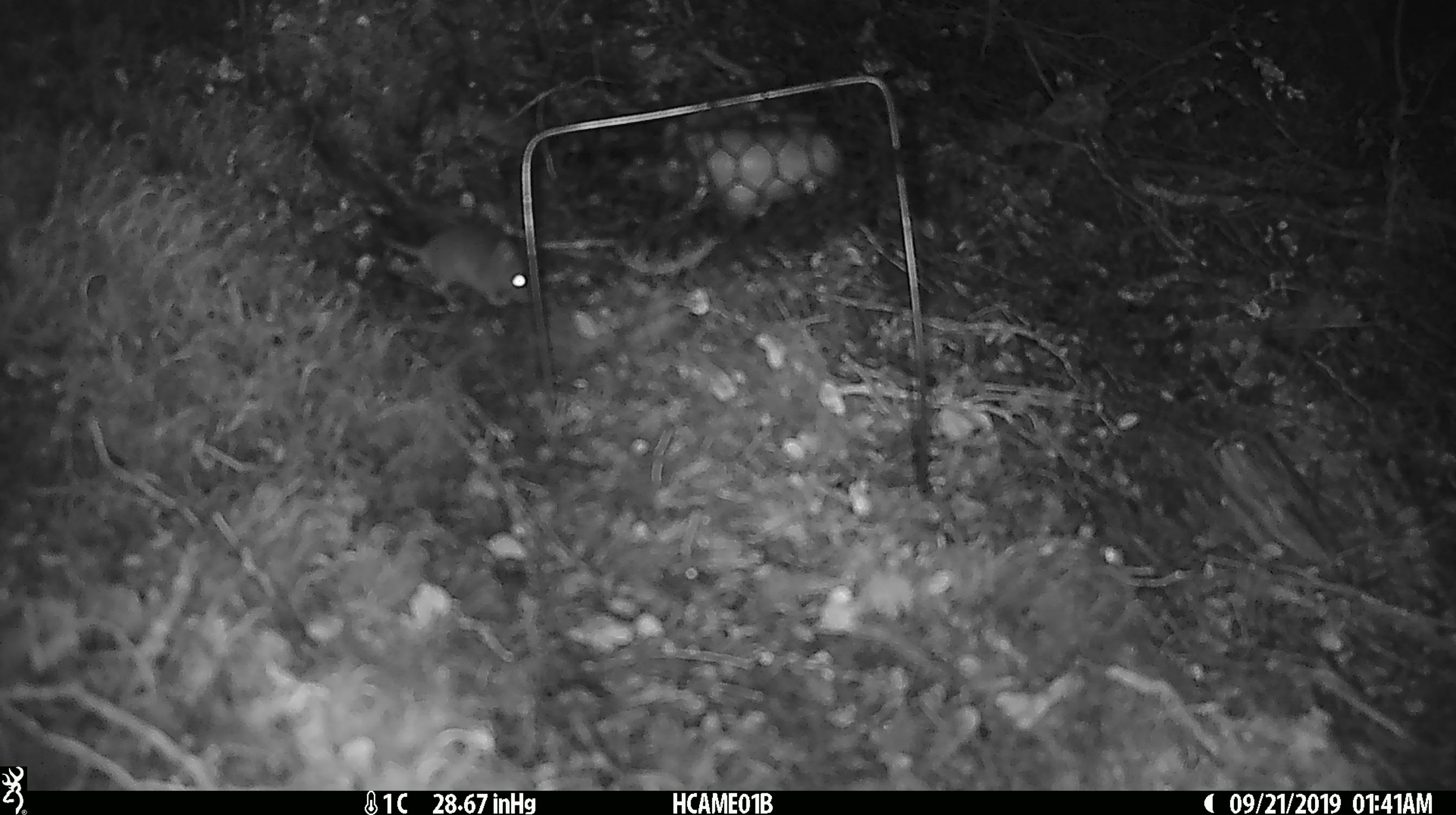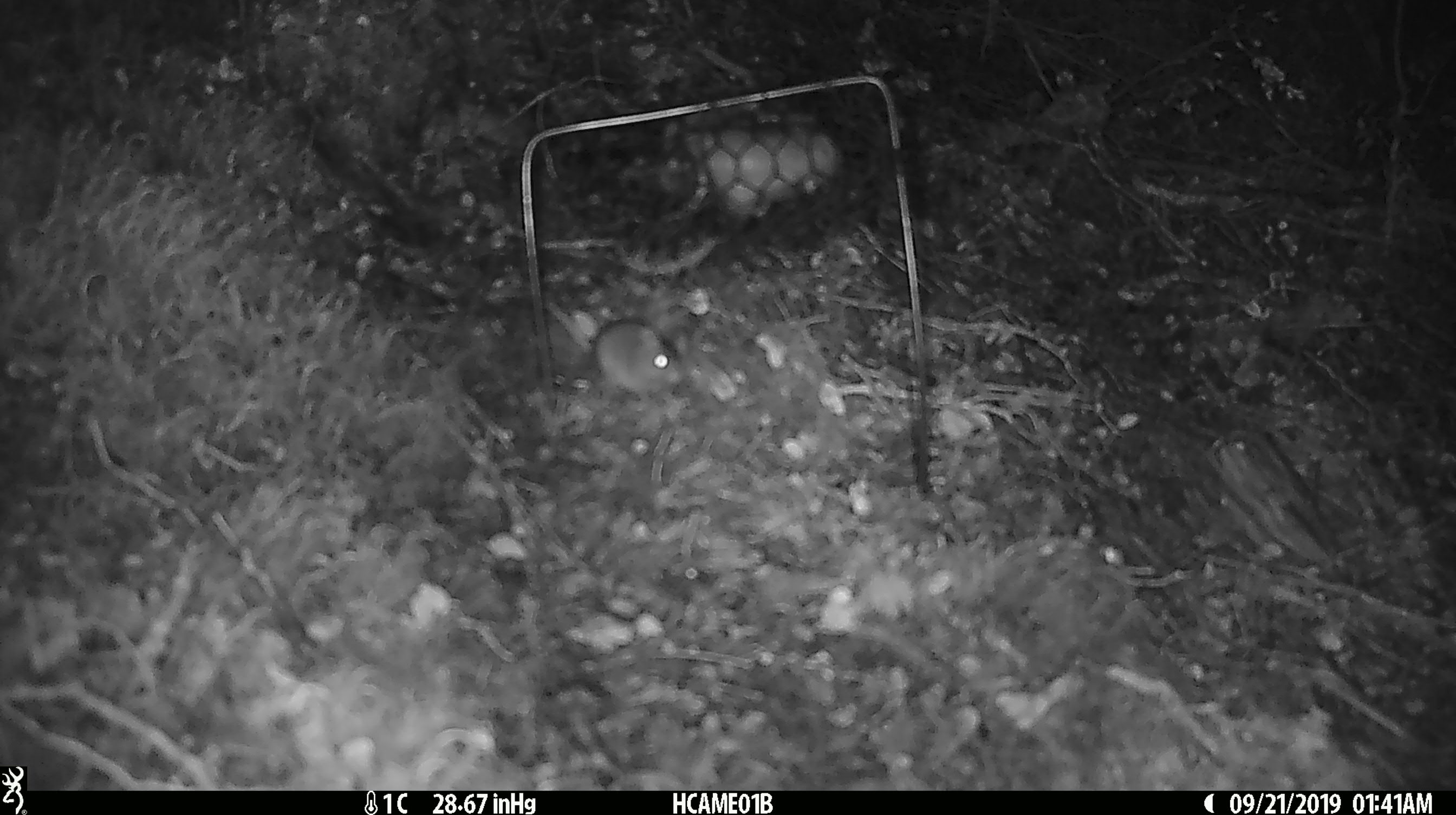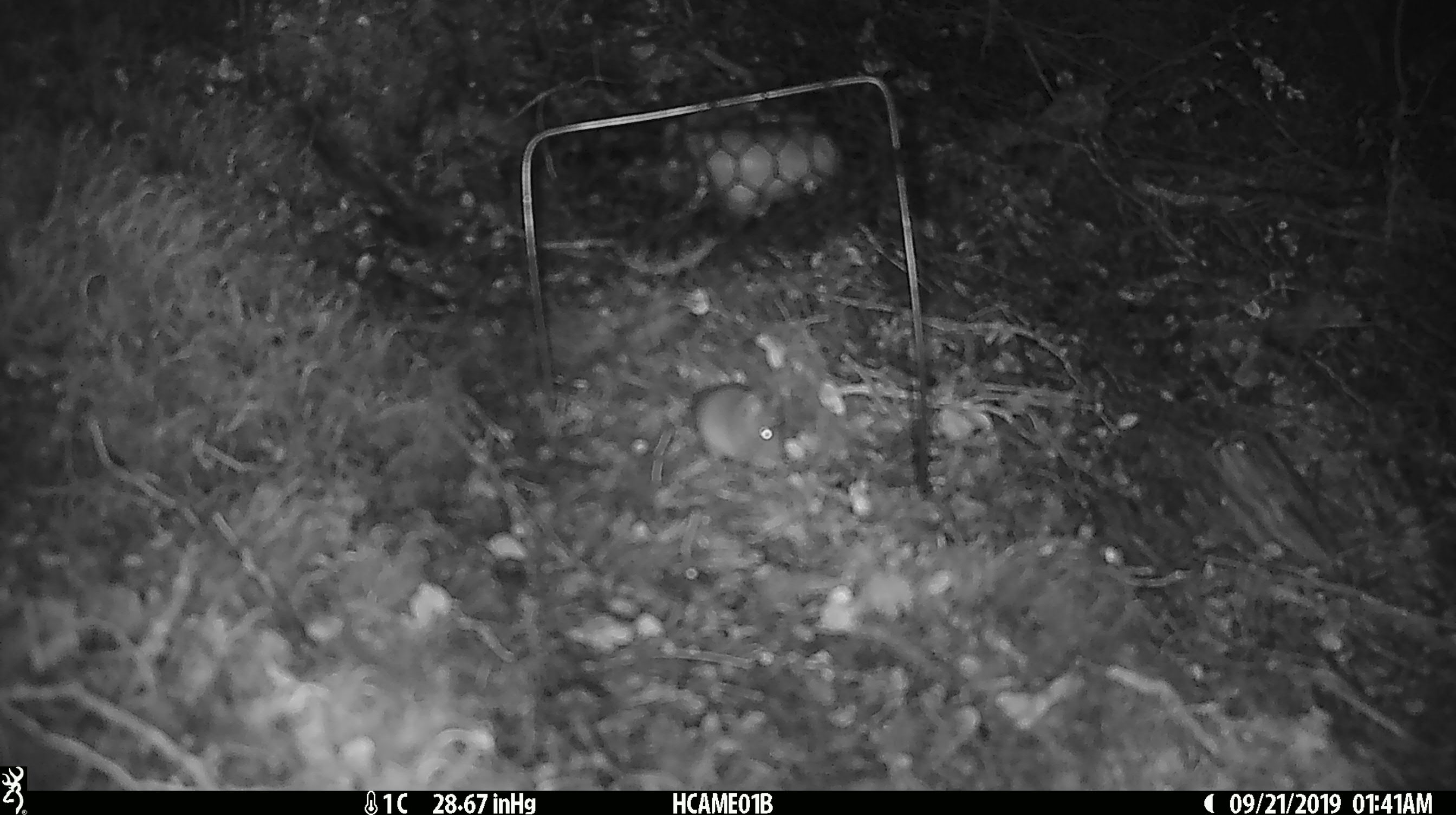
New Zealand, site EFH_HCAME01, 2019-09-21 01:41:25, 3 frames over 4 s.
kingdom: Animalia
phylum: Chordata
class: Mammalia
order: Rodentia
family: Muridae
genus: Mus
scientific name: Mus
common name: mouse